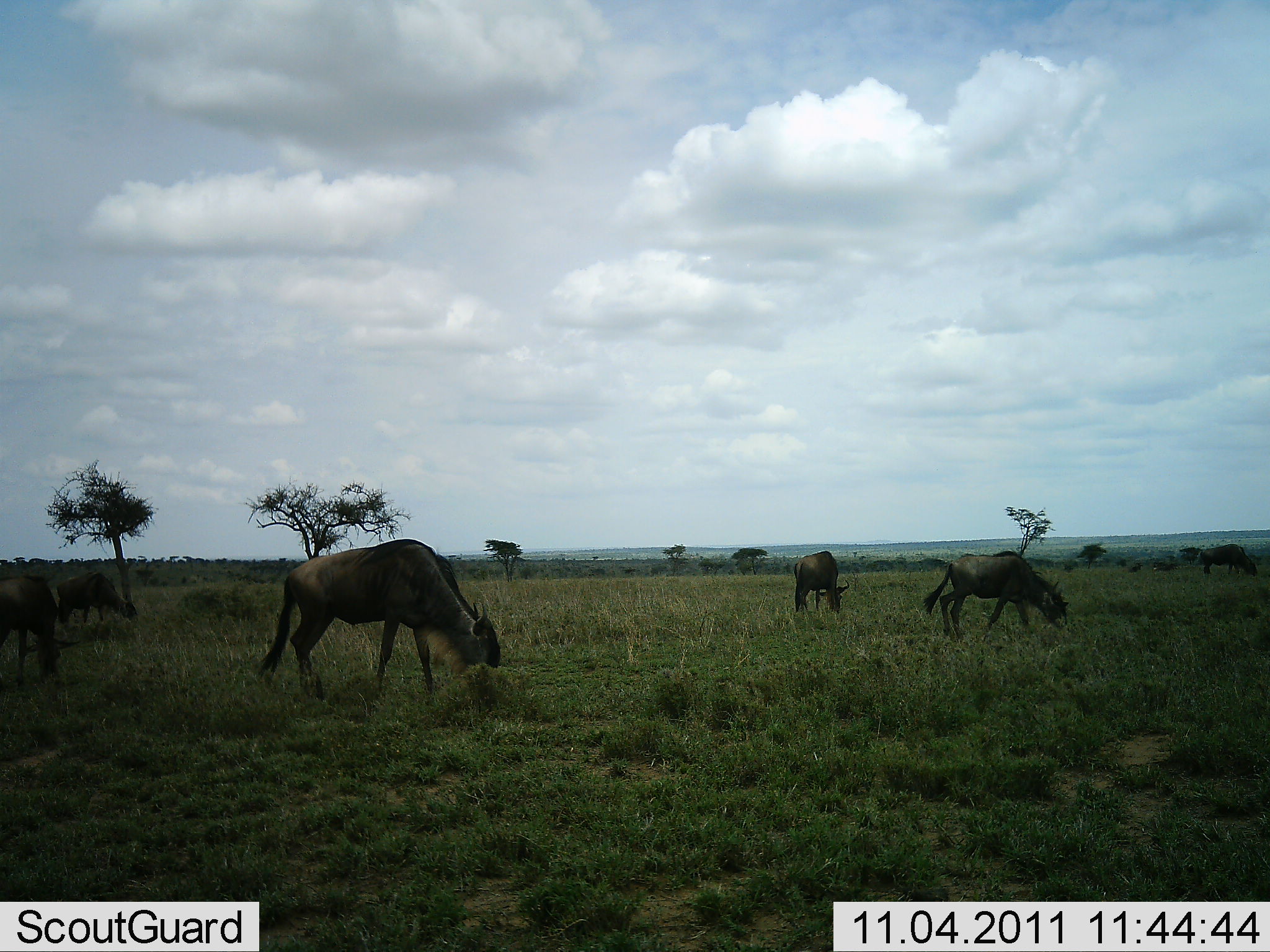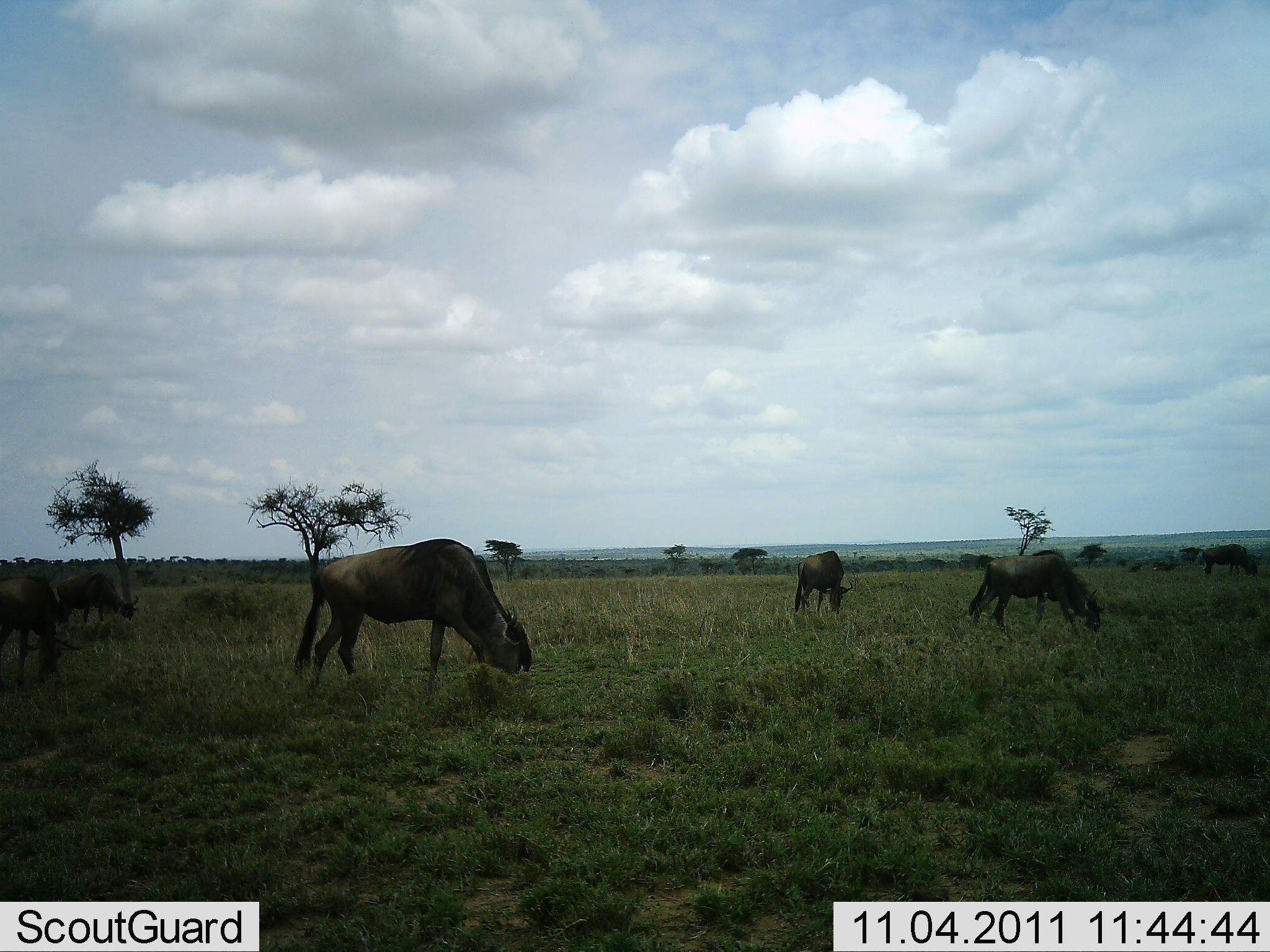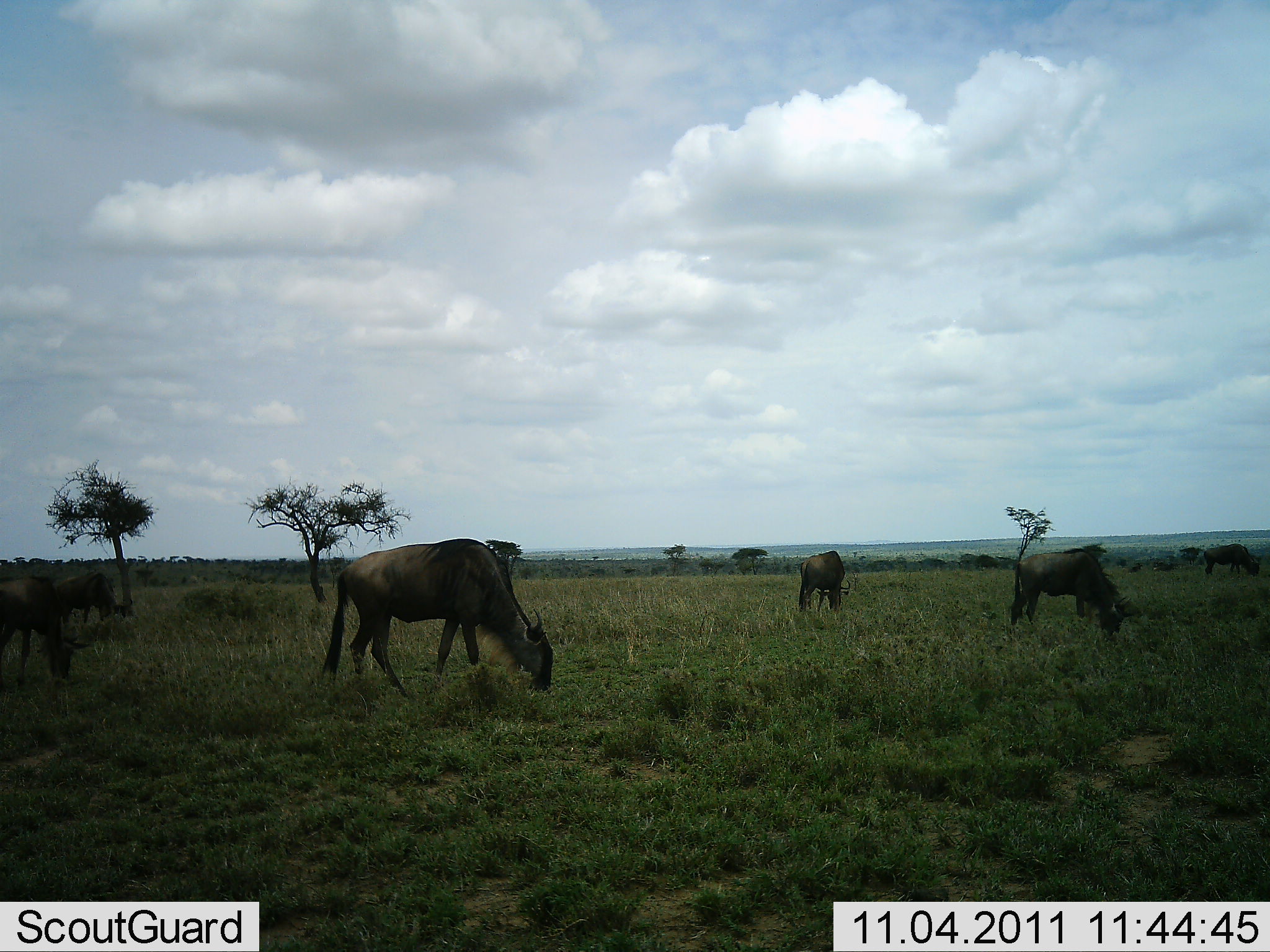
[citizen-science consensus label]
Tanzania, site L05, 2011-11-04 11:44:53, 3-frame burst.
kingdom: Animalia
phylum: Chordata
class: Mammalia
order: Artiodactyla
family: Bovidae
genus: Connochaetes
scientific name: Connochaetes taurinus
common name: blue wildebeest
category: wildebeest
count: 6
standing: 8%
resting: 0%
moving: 31%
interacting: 0%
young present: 0%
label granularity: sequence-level